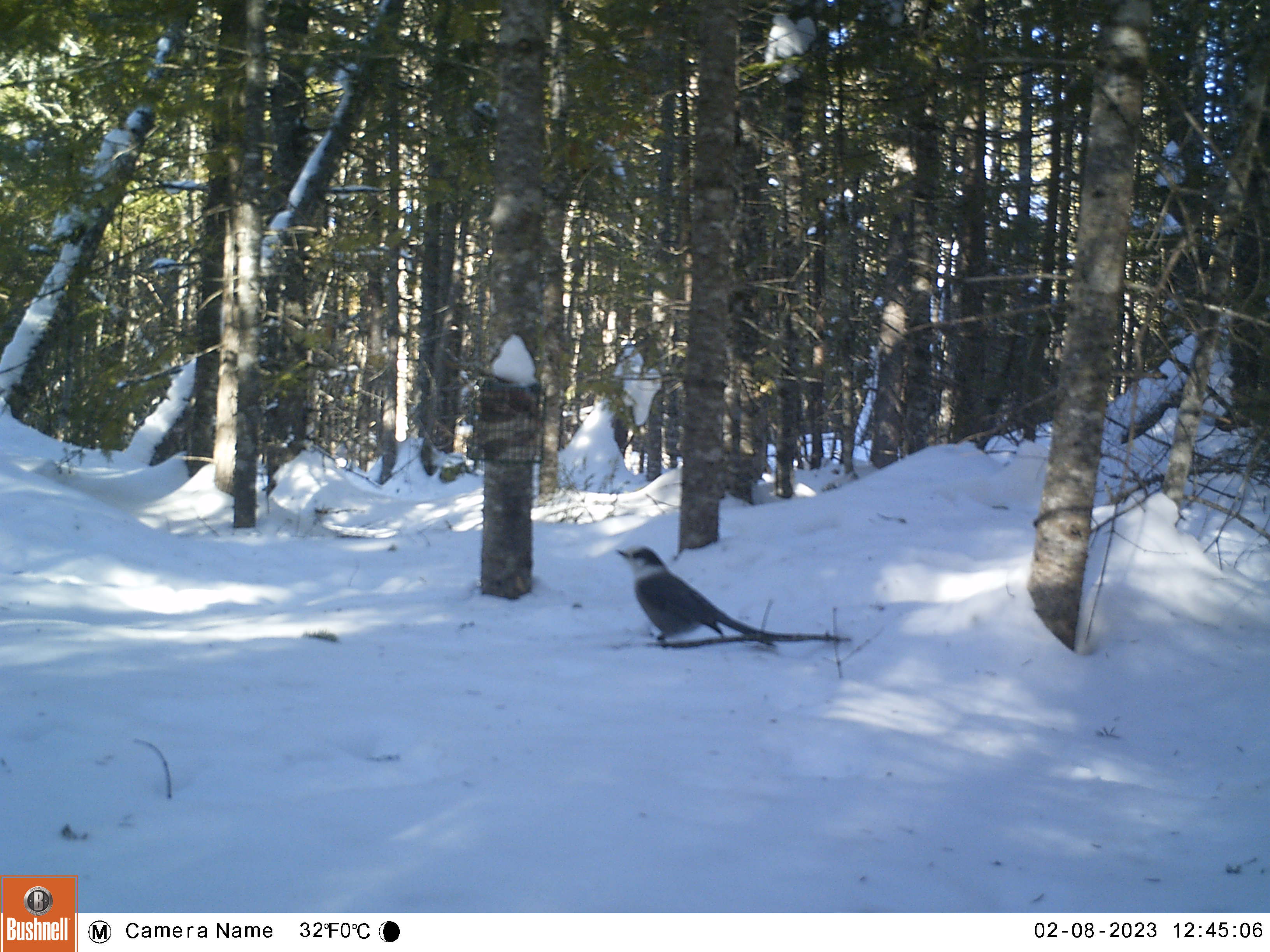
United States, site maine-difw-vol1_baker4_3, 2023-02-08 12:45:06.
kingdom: Animalia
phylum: Chordata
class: Aves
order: Passeriformes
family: Corvidae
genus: Perisoreus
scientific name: Perisoreus canadensis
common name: canada jay